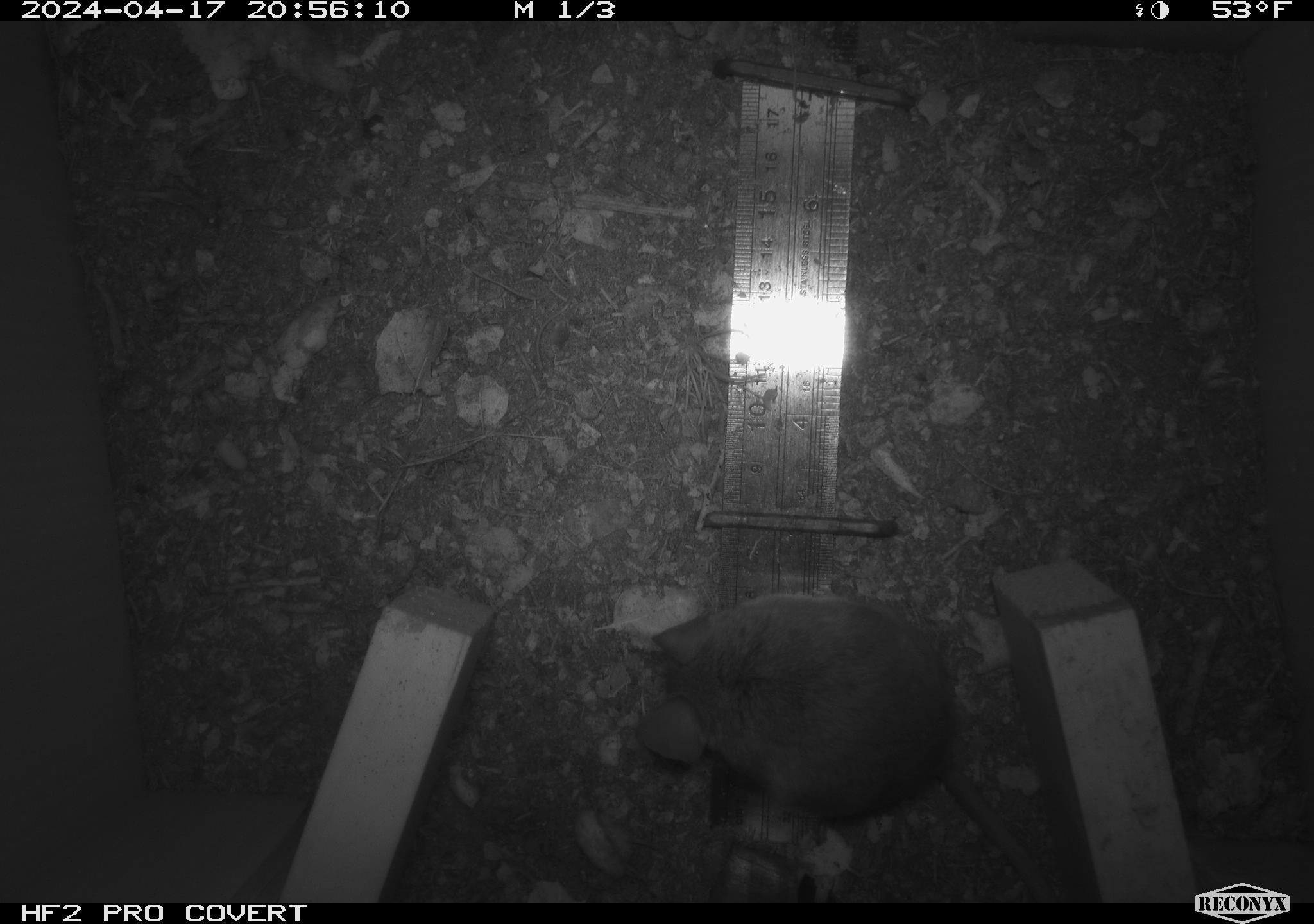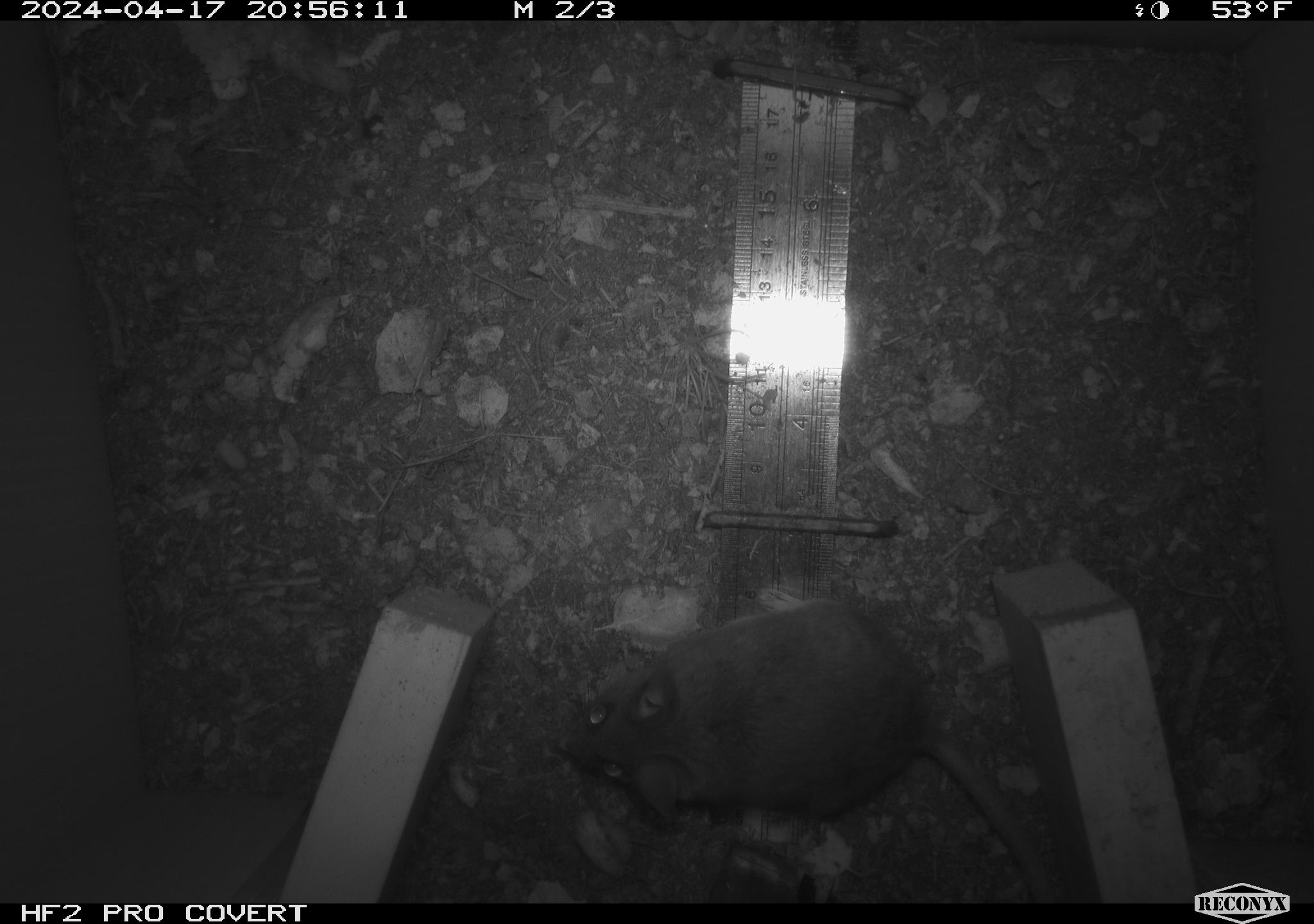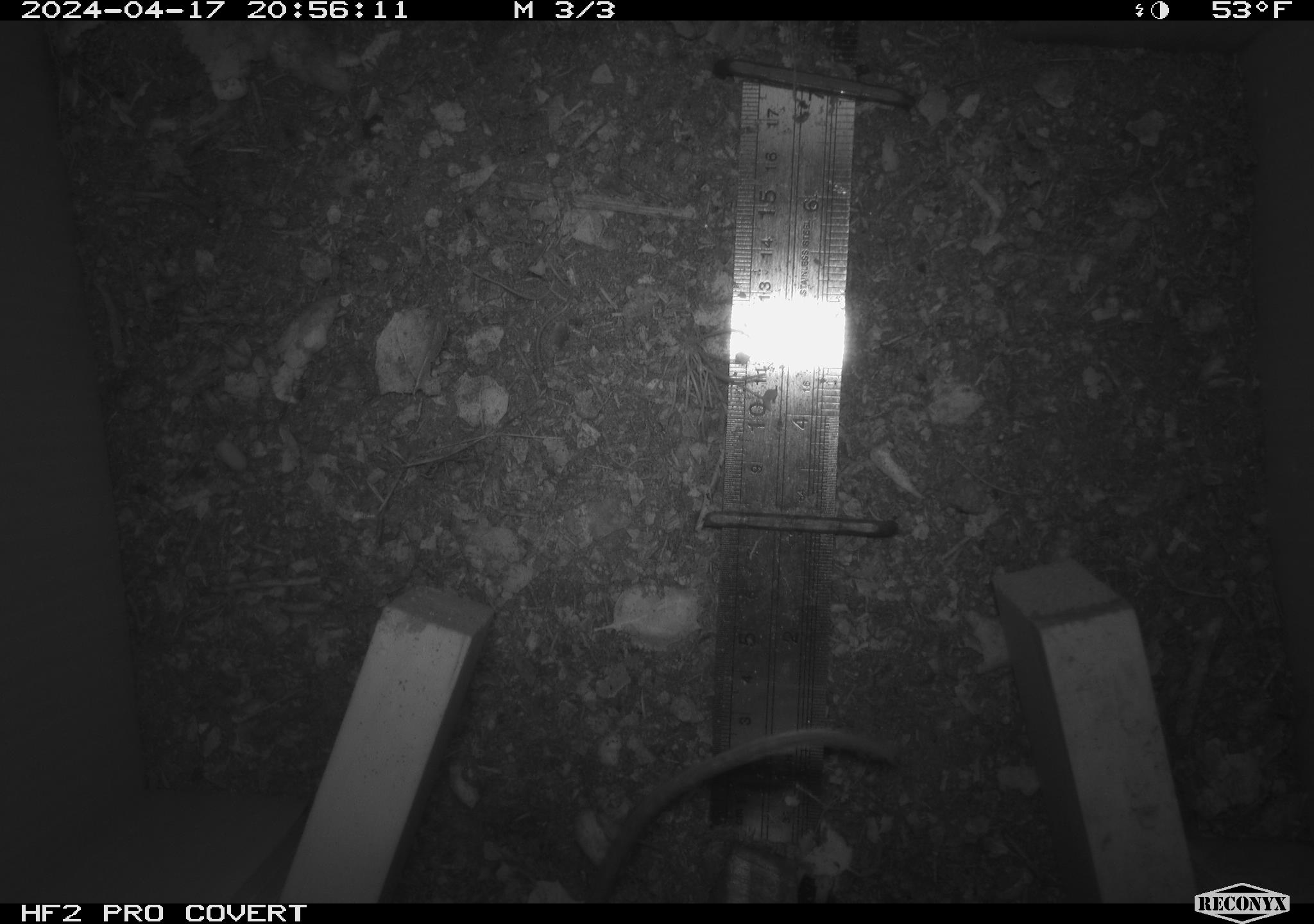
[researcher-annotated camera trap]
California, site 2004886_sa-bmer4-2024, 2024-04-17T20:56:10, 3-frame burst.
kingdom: Animalia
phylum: Chordata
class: Mammalia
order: Rodentia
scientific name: Rodentia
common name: mouse species